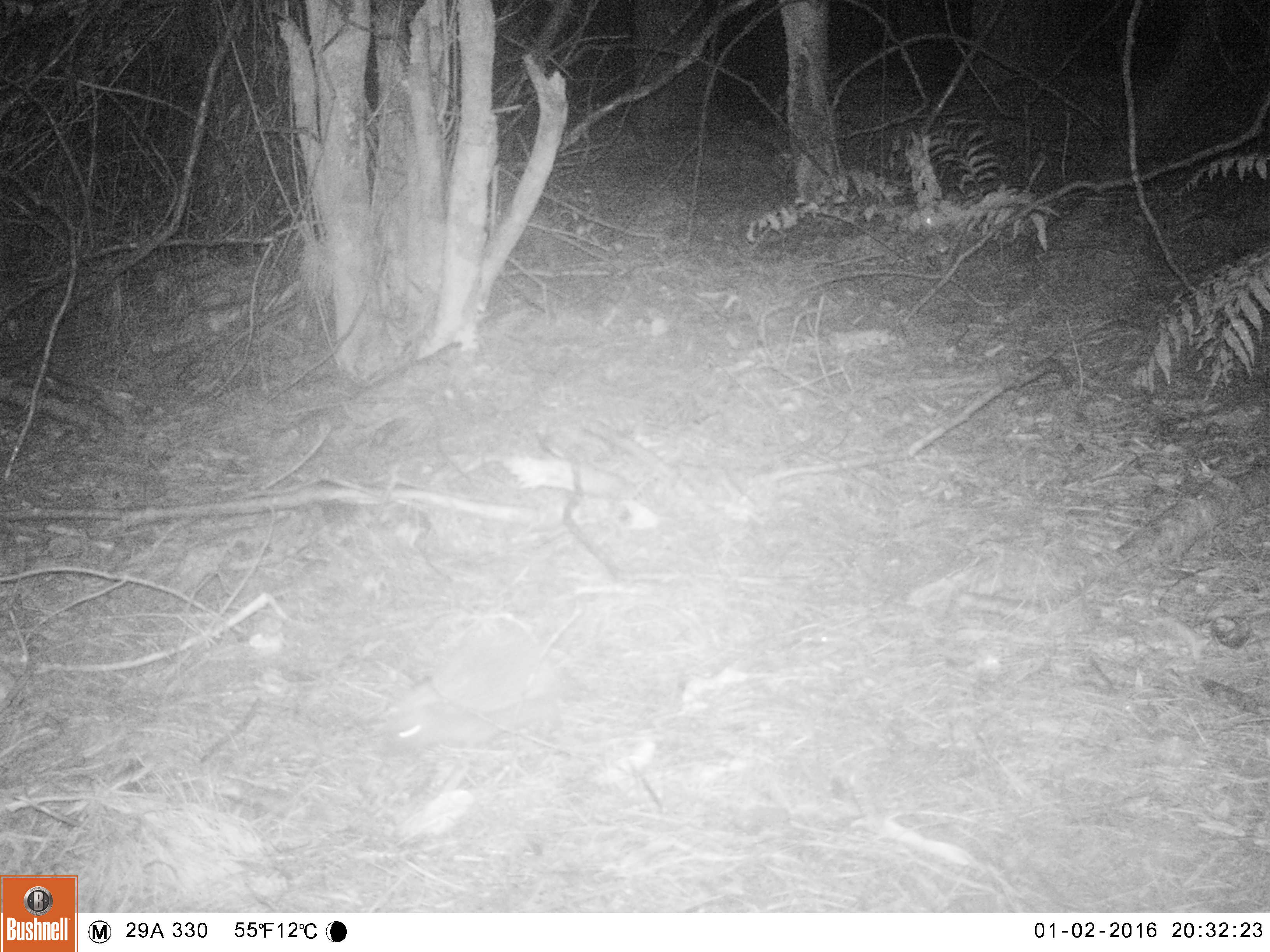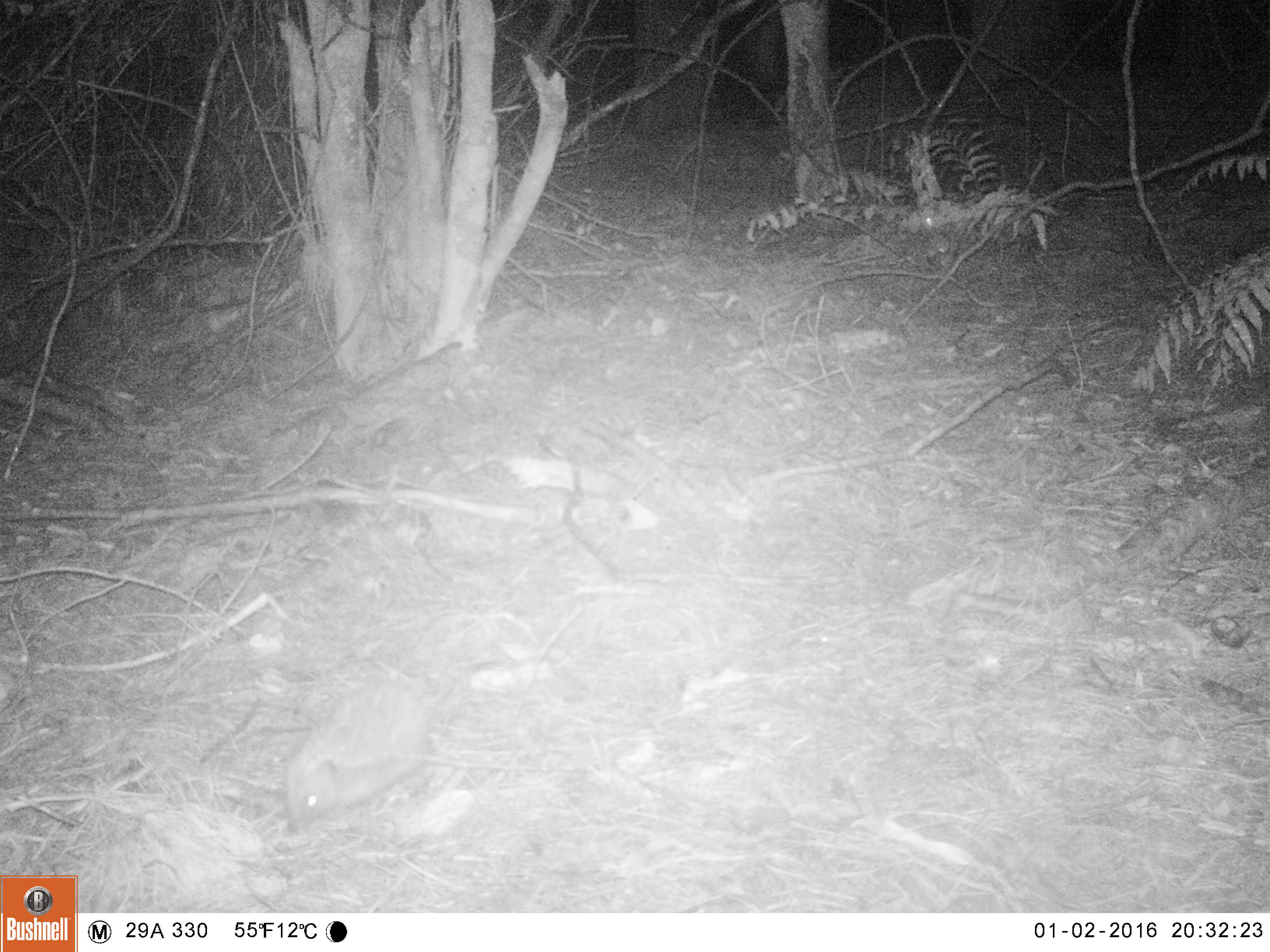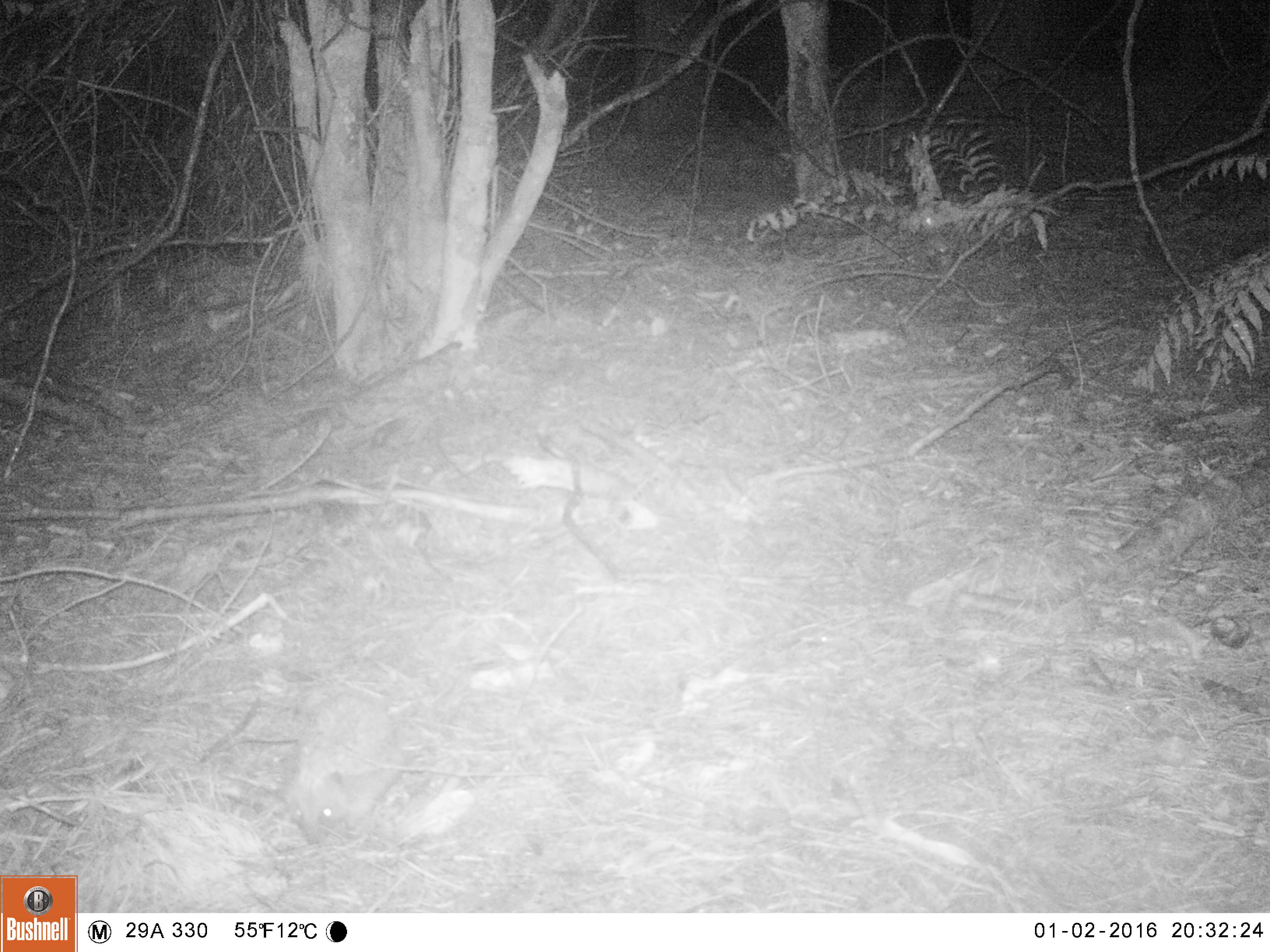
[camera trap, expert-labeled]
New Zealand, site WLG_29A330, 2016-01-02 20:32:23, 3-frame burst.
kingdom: Animalia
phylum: Chordata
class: Mammalia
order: Eulipotyphla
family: Erinaceidae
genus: Erinaceus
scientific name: Erinaceus europaeus europaeus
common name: european hedgehog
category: hedgehog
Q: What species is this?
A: Hedgehog (european hedgehog) (Erinaceus europaeus europaeus).